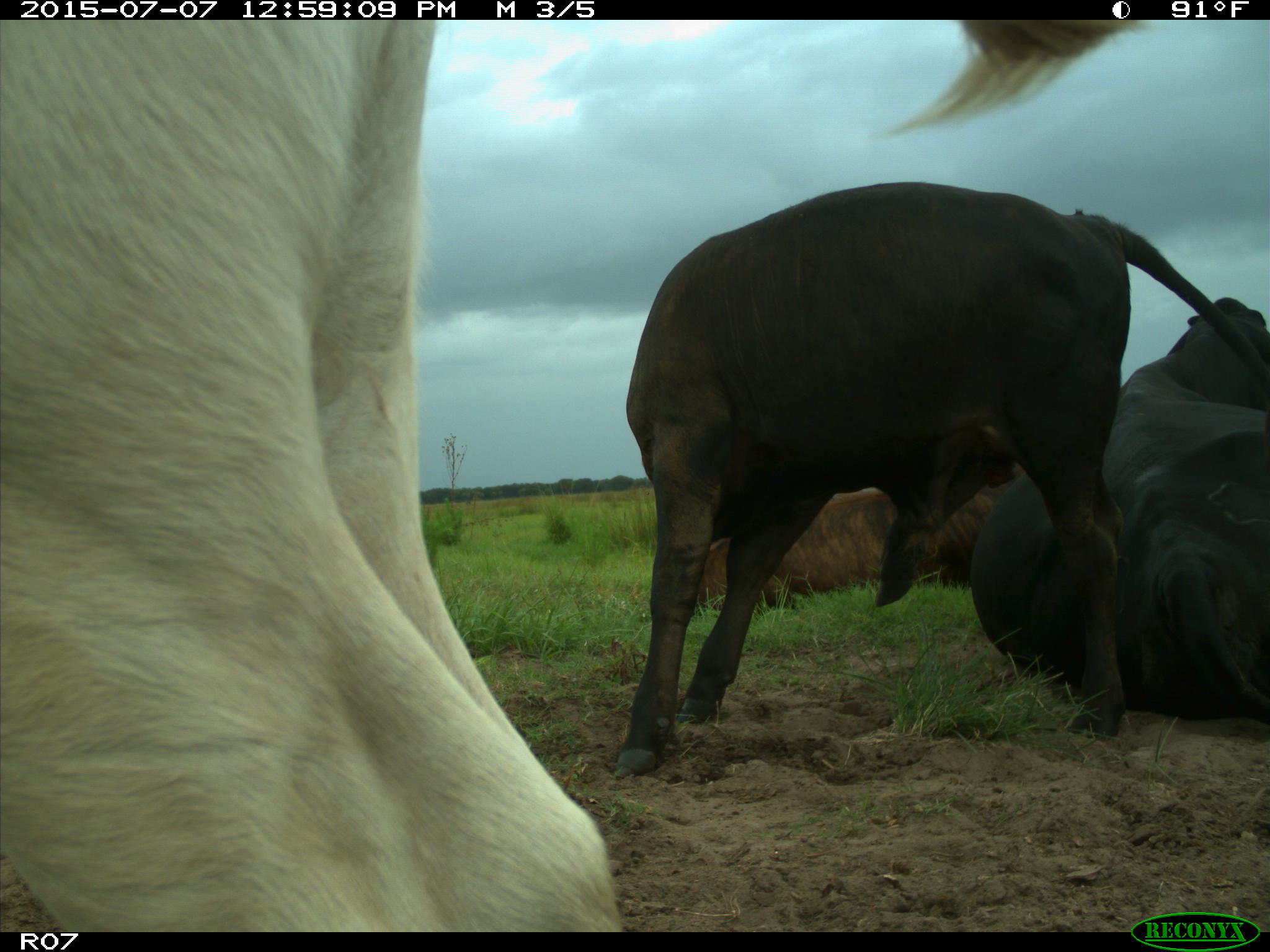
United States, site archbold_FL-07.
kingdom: Animalia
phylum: Chordata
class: Mammalia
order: Artiodactyla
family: Bovidae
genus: Bos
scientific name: Bos taurus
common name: domestic cow